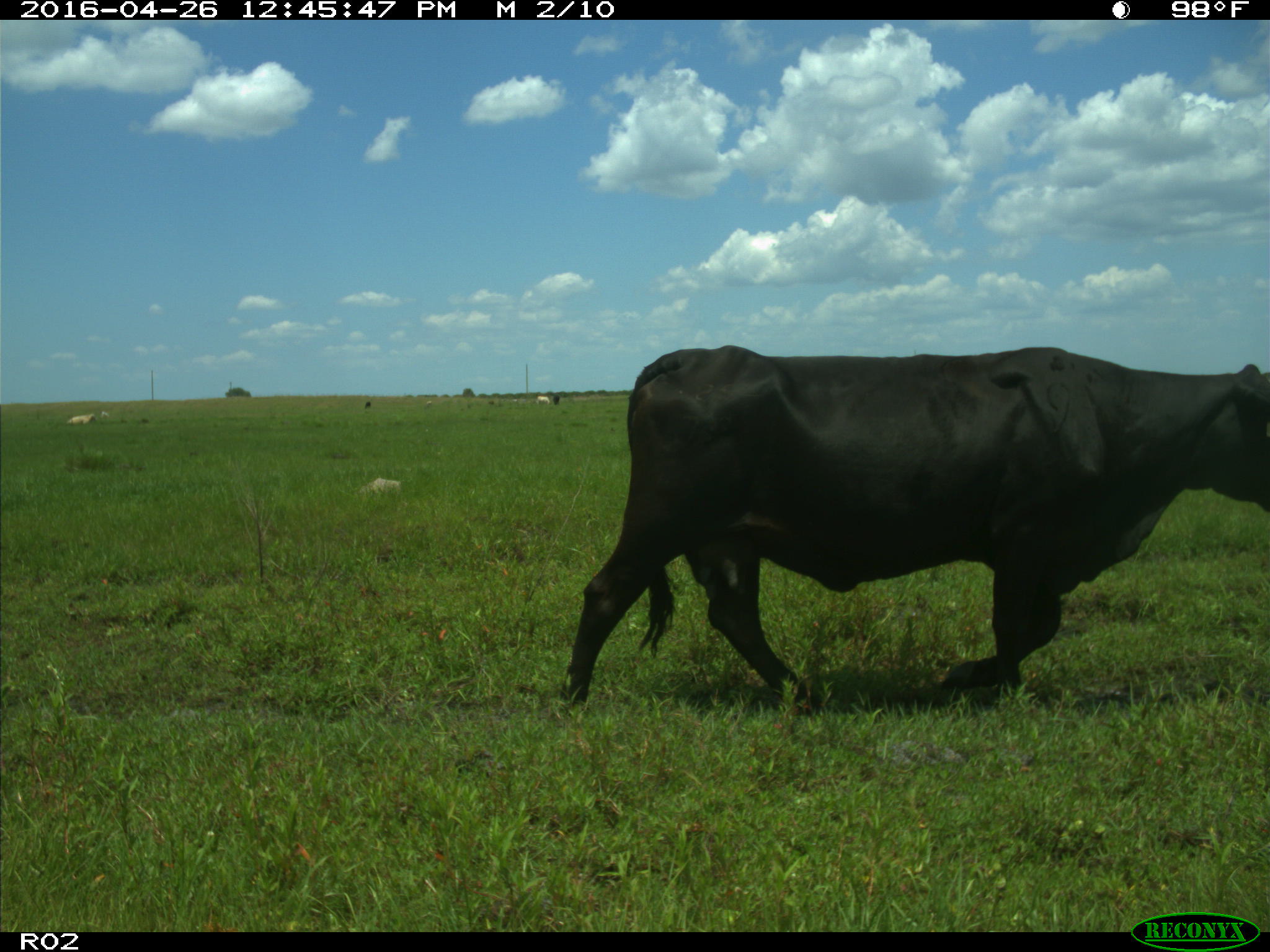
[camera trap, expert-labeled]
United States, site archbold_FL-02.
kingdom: Animalia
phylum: Chordata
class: Mammalia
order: Artiodactyla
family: Bovidae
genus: Bos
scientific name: Bos taurus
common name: domestic cow